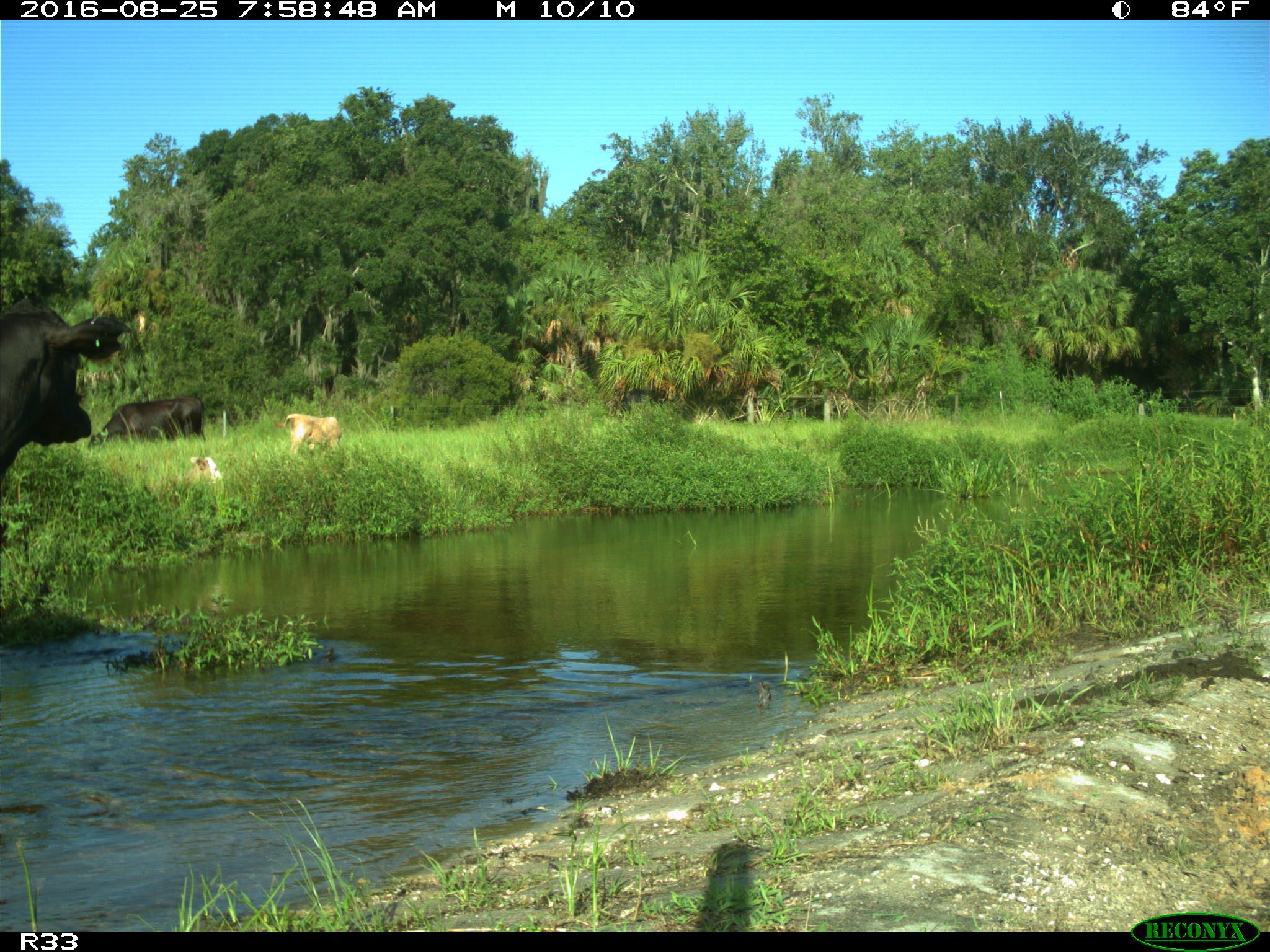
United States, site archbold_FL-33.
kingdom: Animalia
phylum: Chordata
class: Mammalia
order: Artiodactyla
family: Bovidae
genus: Bos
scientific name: Bos taurus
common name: domestic cow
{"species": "Bos taurus (domestic cow)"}